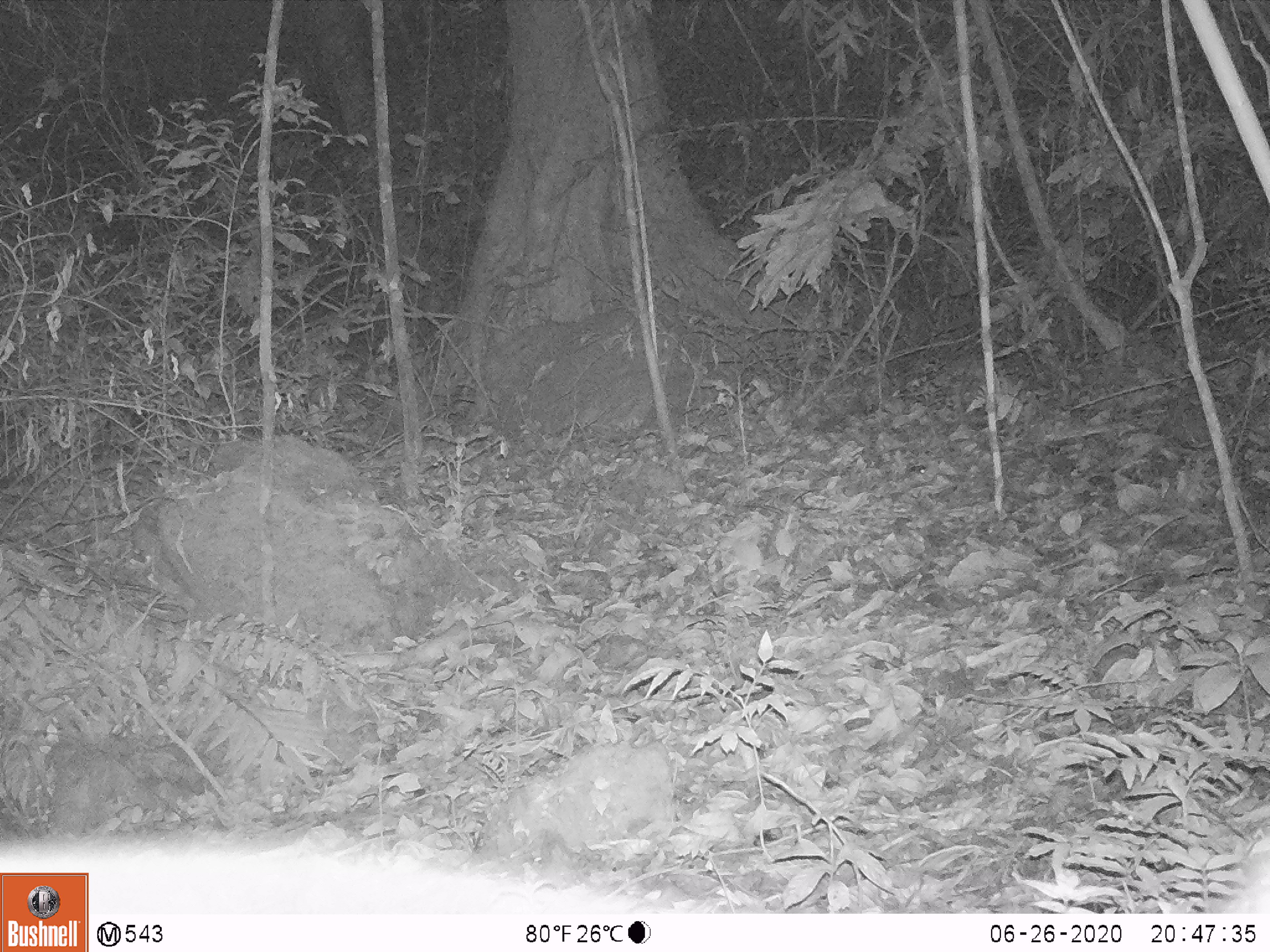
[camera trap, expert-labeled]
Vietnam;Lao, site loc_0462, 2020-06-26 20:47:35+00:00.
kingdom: Animalia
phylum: Chordata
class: Mammalia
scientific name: Mammalia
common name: mammal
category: unidentified small mammal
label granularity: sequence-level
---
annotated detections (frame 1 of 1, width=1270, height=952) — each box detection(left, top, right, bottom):
unidentified small mammal: detection(0, 832, 1270, 914)